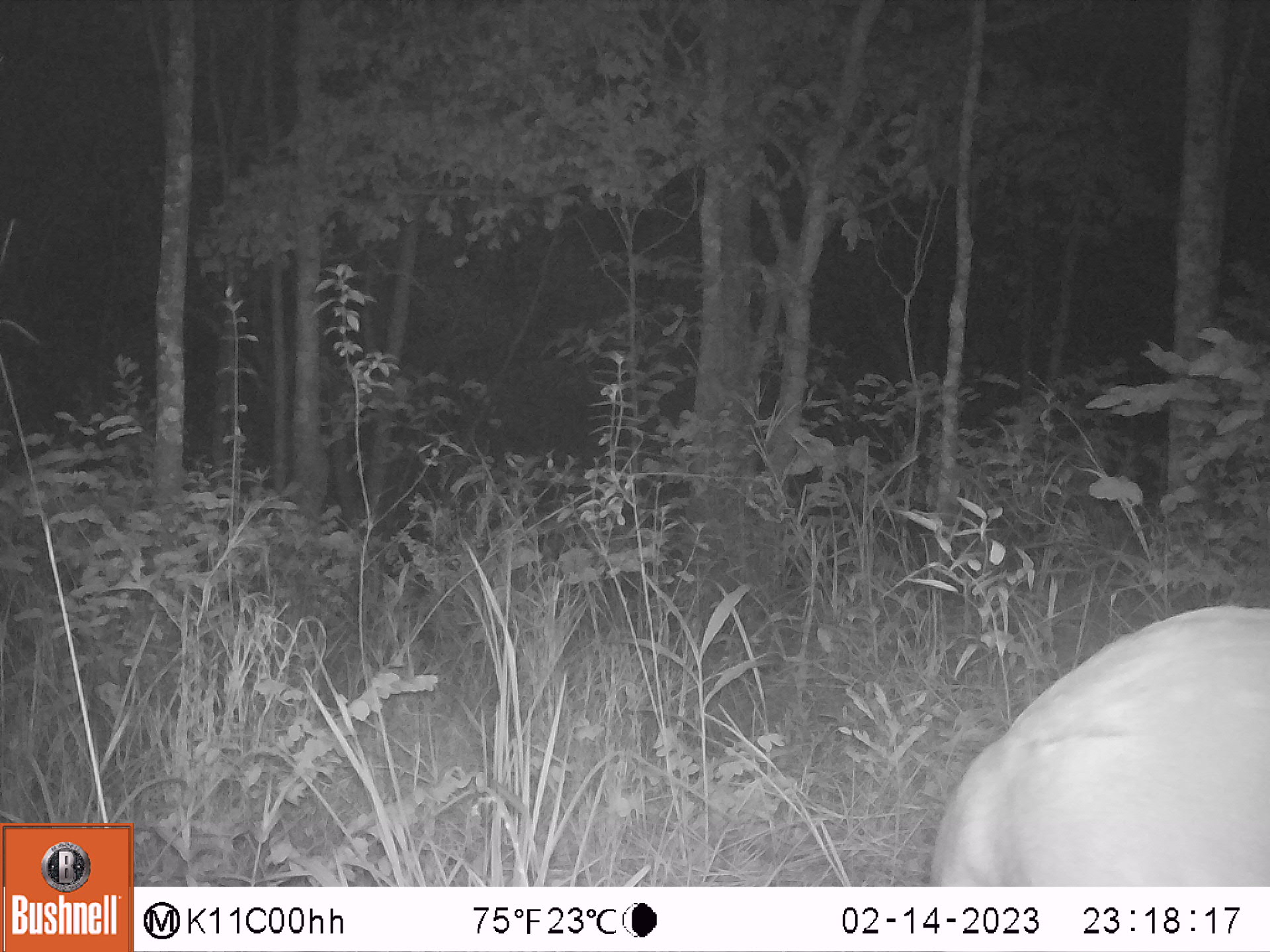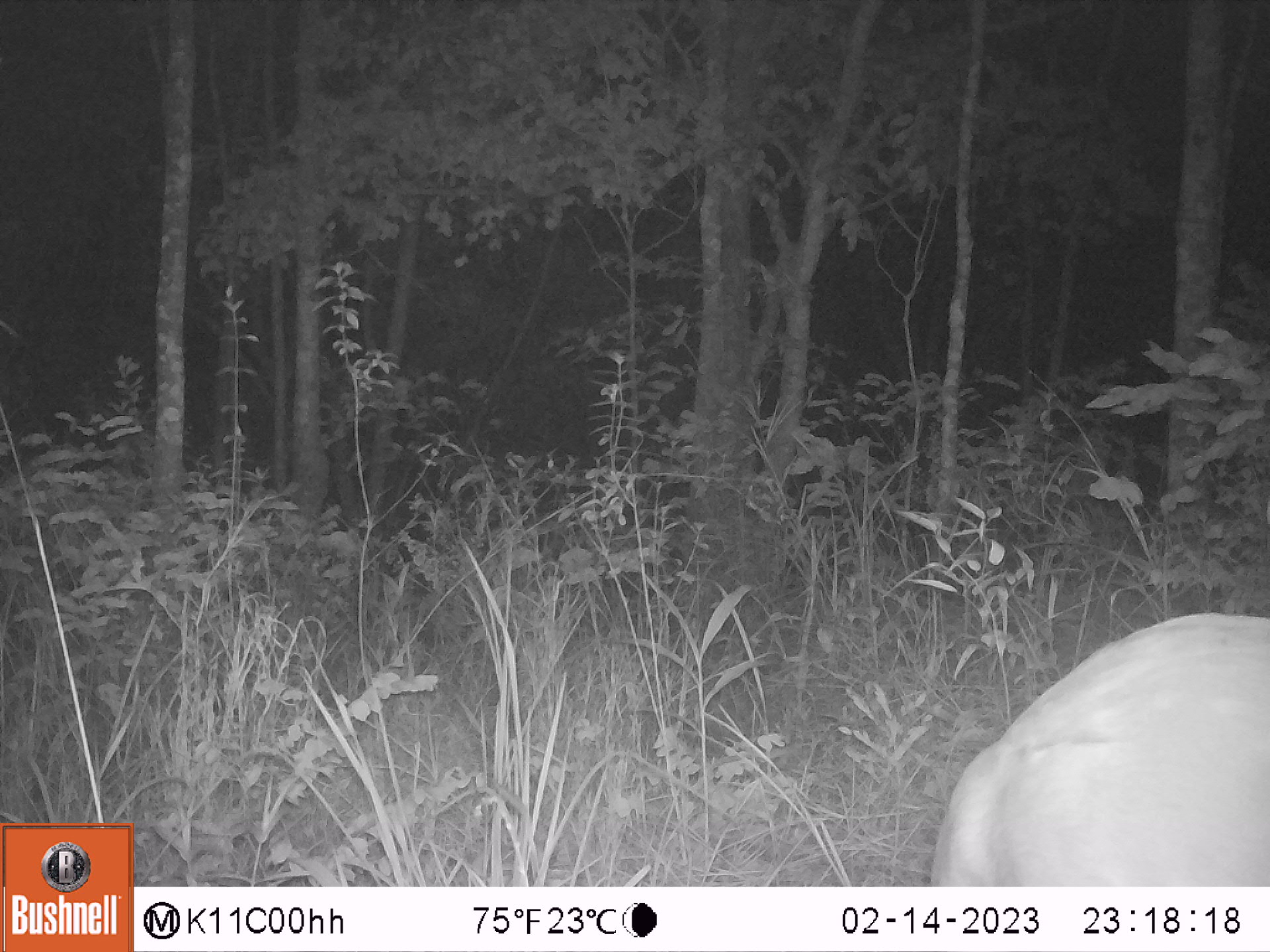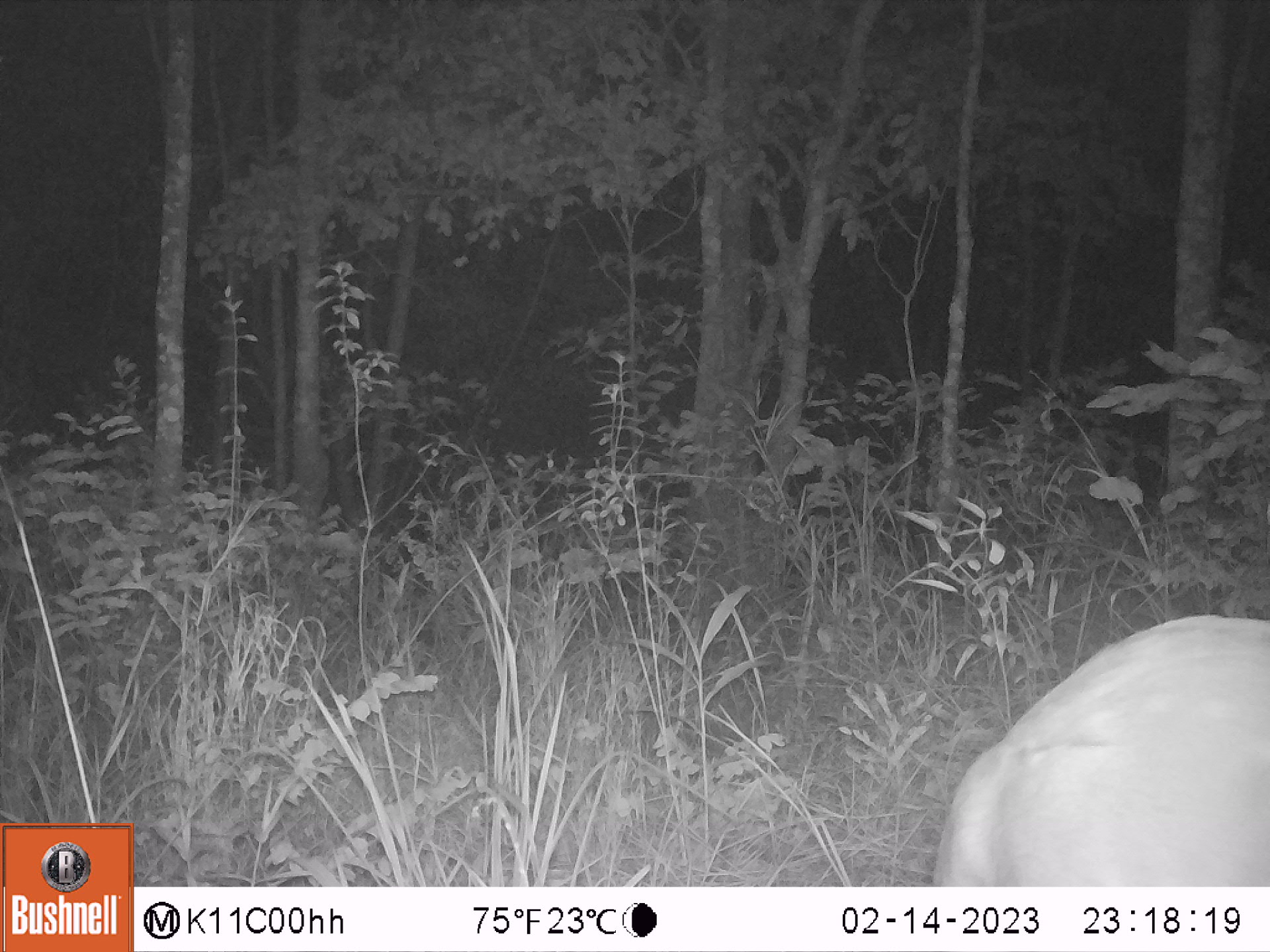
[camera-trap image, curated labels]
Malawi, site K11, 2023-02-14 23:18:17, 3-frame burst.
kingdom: Animalia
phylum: Chordata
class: Mammalia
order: Artiodactyla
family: Bovidae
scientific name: Antilopinae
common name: small antelope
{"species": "small antelope (Antilopinae)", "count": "1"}